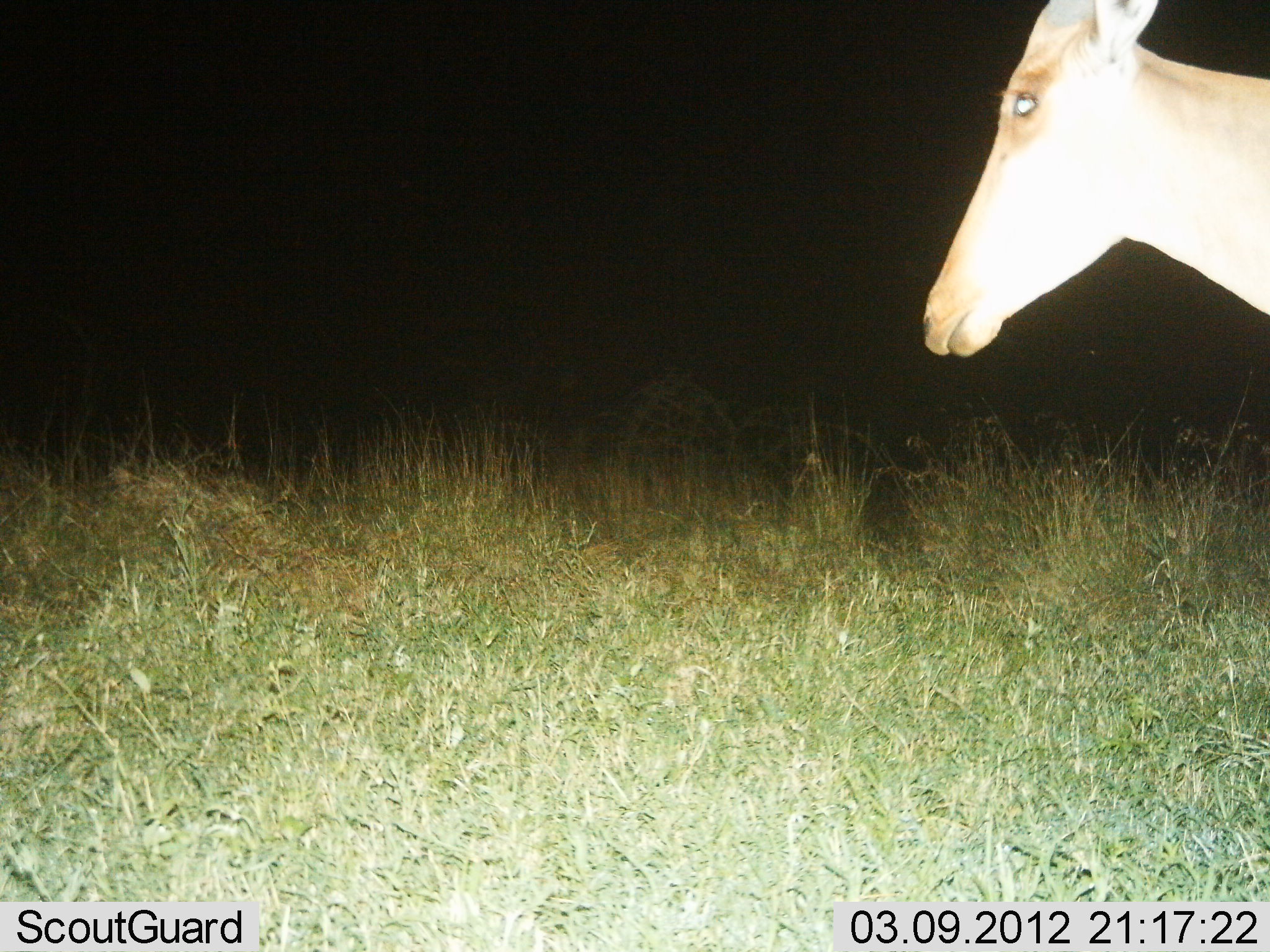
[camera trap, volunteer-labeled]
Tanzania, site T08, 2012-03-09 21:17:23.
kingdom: Animalia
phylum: Chordata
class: Mammalia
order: Artiodactyla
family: Bovidae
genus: Alcelaphus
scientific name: Alcelaphus buselaphus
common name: hartebeest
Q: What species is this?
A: Hartebeest (Alcelaphus buselaphus).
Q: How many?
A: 1.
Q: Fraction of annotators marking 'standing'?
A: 70%.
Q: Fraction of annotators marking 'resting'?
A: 0%.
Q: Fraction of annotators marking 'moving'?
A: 30%.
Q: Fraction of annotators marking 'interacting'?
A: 0%.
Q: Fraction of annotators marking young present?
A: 0%.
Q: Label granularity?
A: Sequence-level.